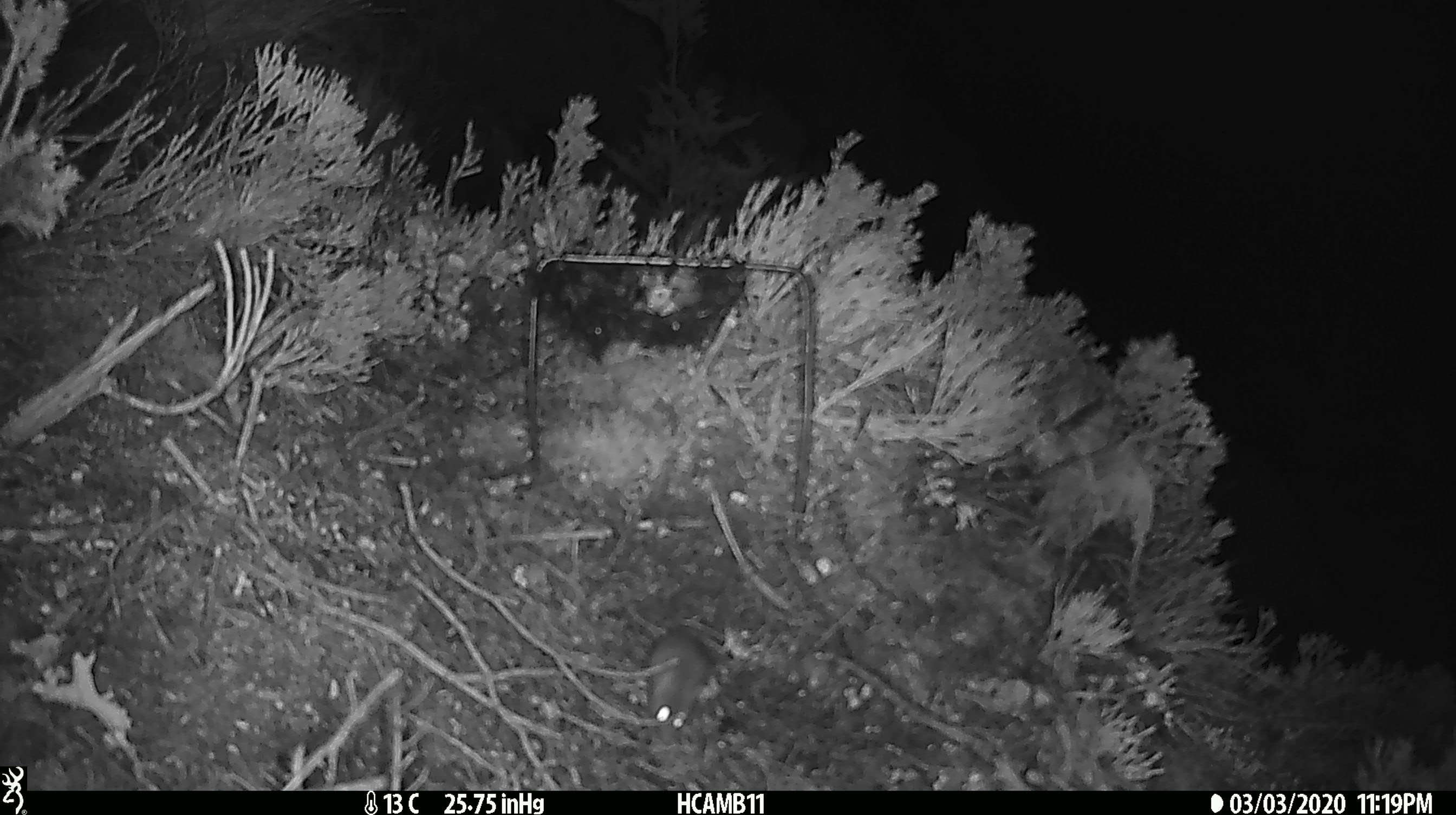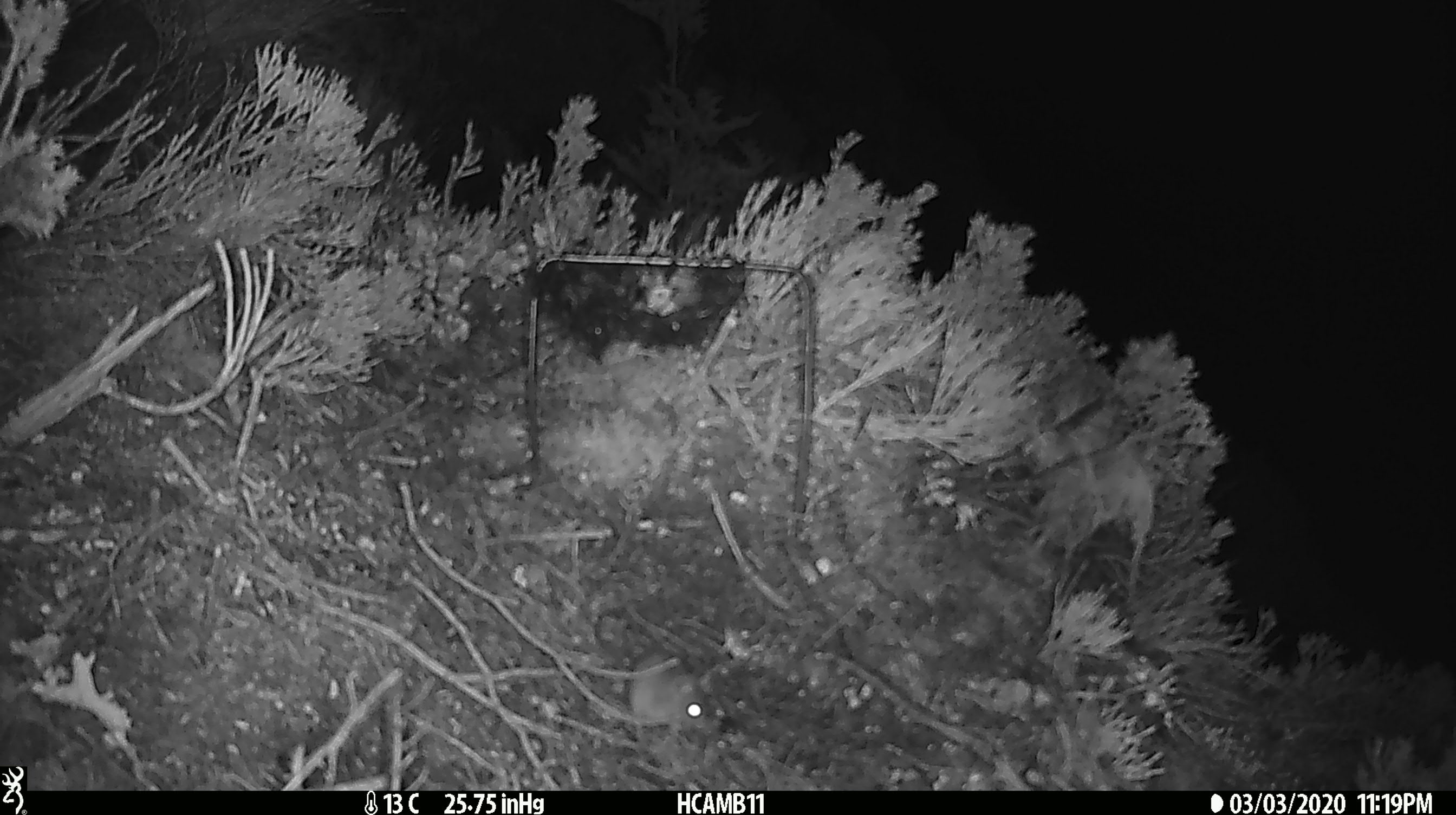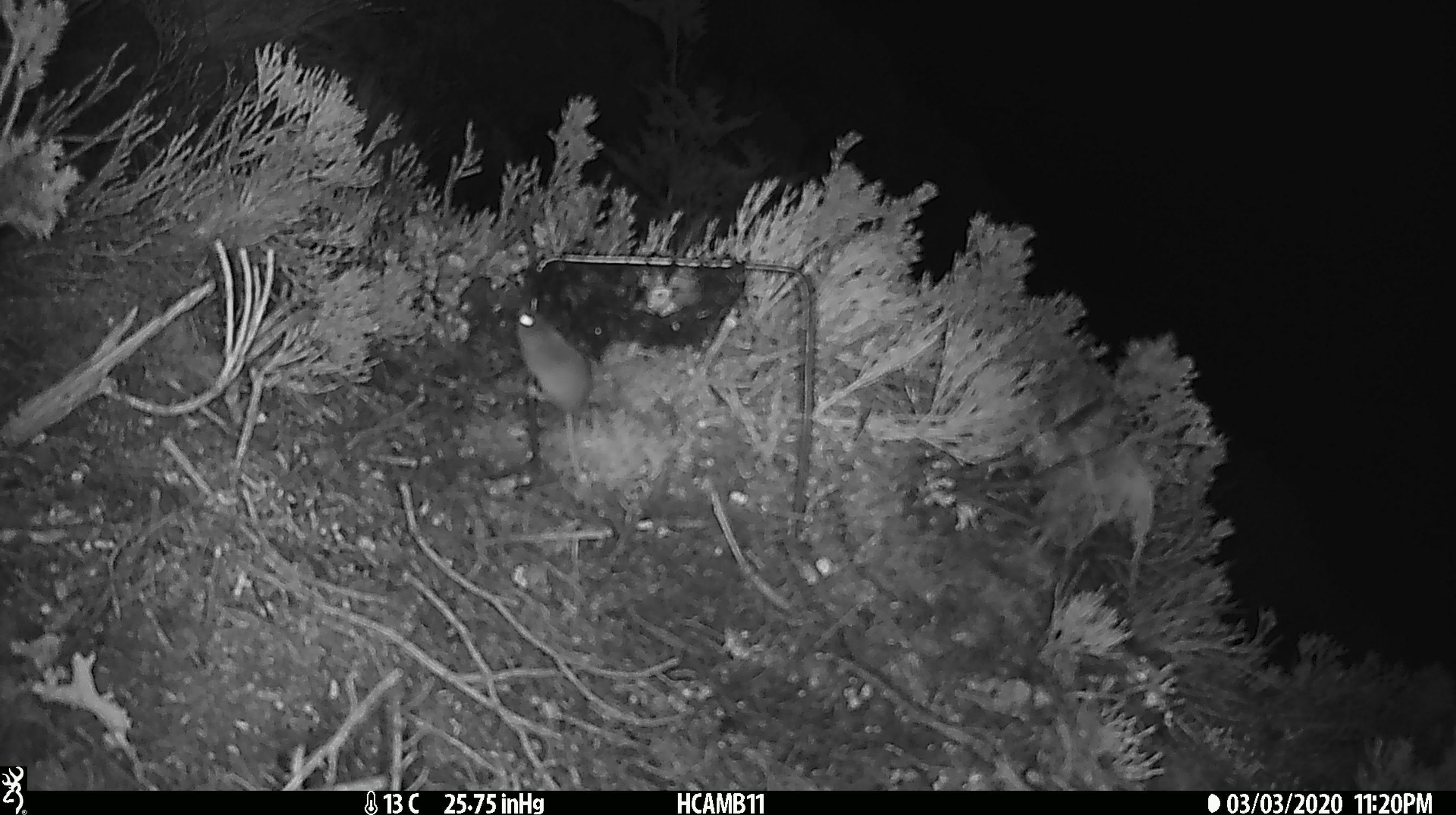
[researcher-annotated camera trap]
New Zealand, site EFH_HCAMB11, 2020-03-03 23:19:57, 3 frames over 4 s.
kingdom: Animalia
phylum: Chordata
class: Mammalia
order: Rodentia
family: Muridae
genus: Mus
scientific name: Mus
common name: mouse